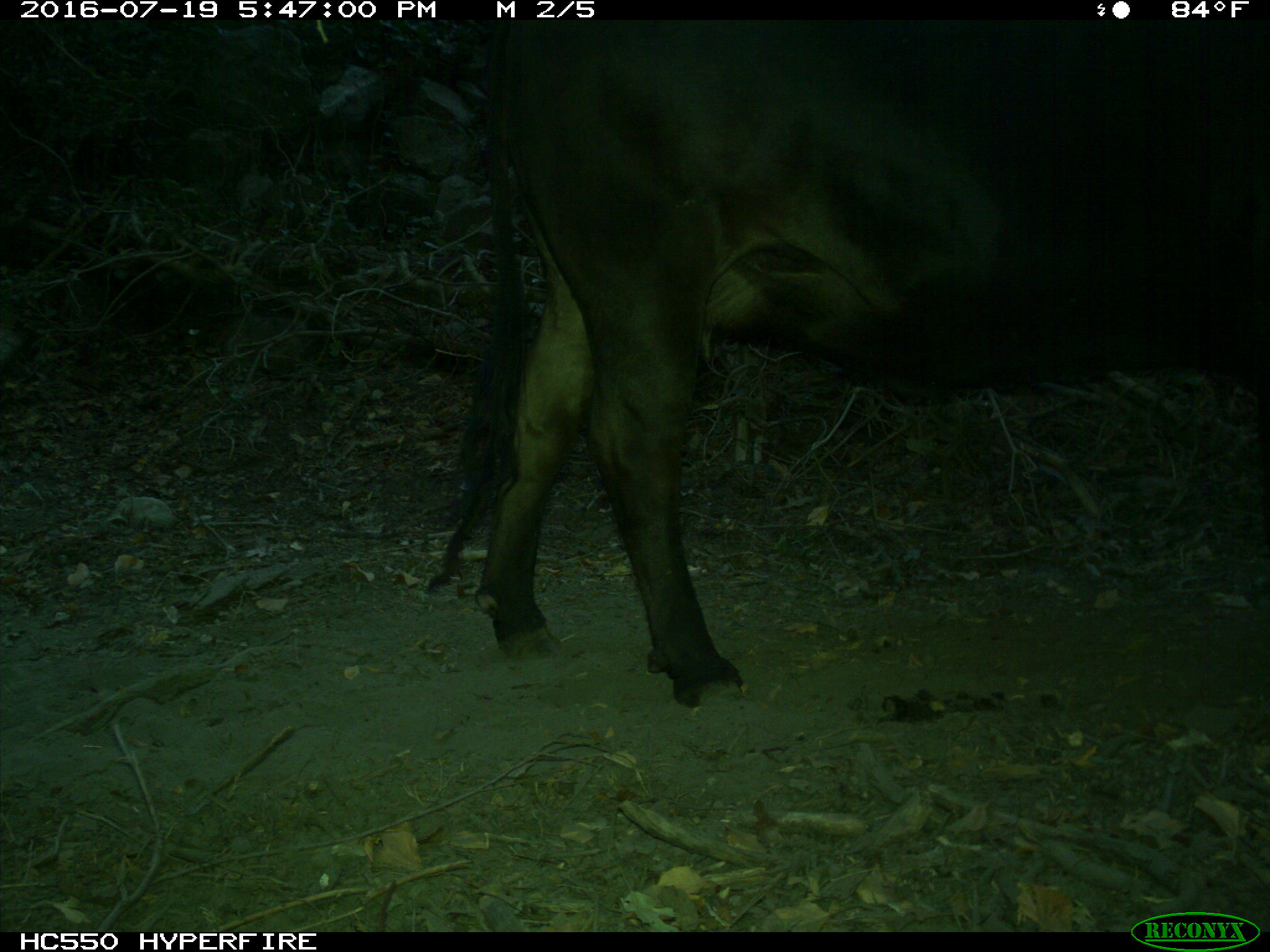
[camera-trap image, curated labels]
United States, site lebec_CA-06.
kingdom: Animalia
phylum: Chordata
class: Mammalia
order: Artiodactyla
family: Bovidae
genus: Bos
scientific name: Bos taurus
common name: domestic cow